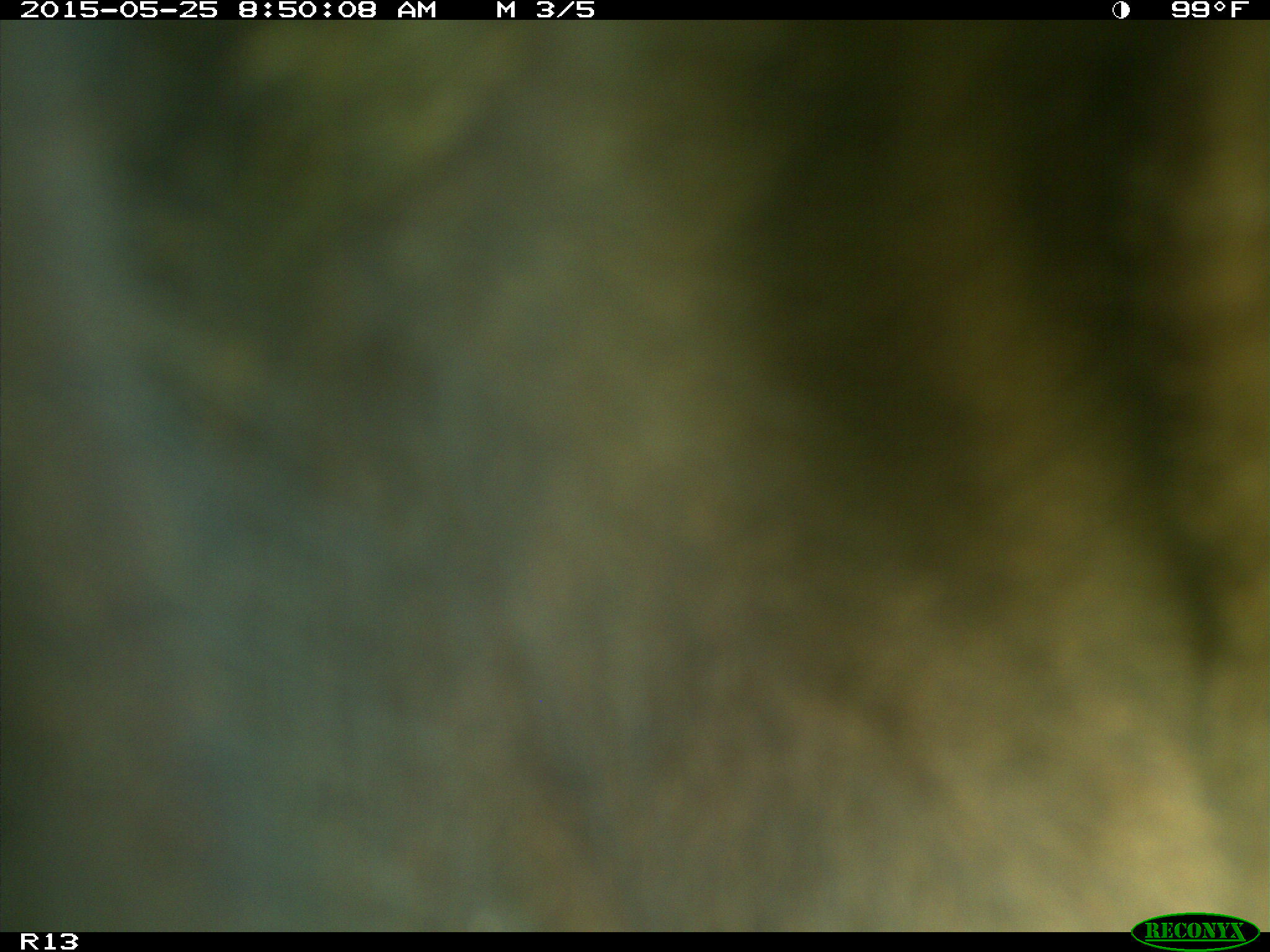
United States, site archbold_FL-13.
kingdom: Animalia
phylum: Chordata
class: Mammalia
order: Artiodactyla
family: Bovidae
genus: Bos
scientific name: Bos taurus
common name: domestic cow